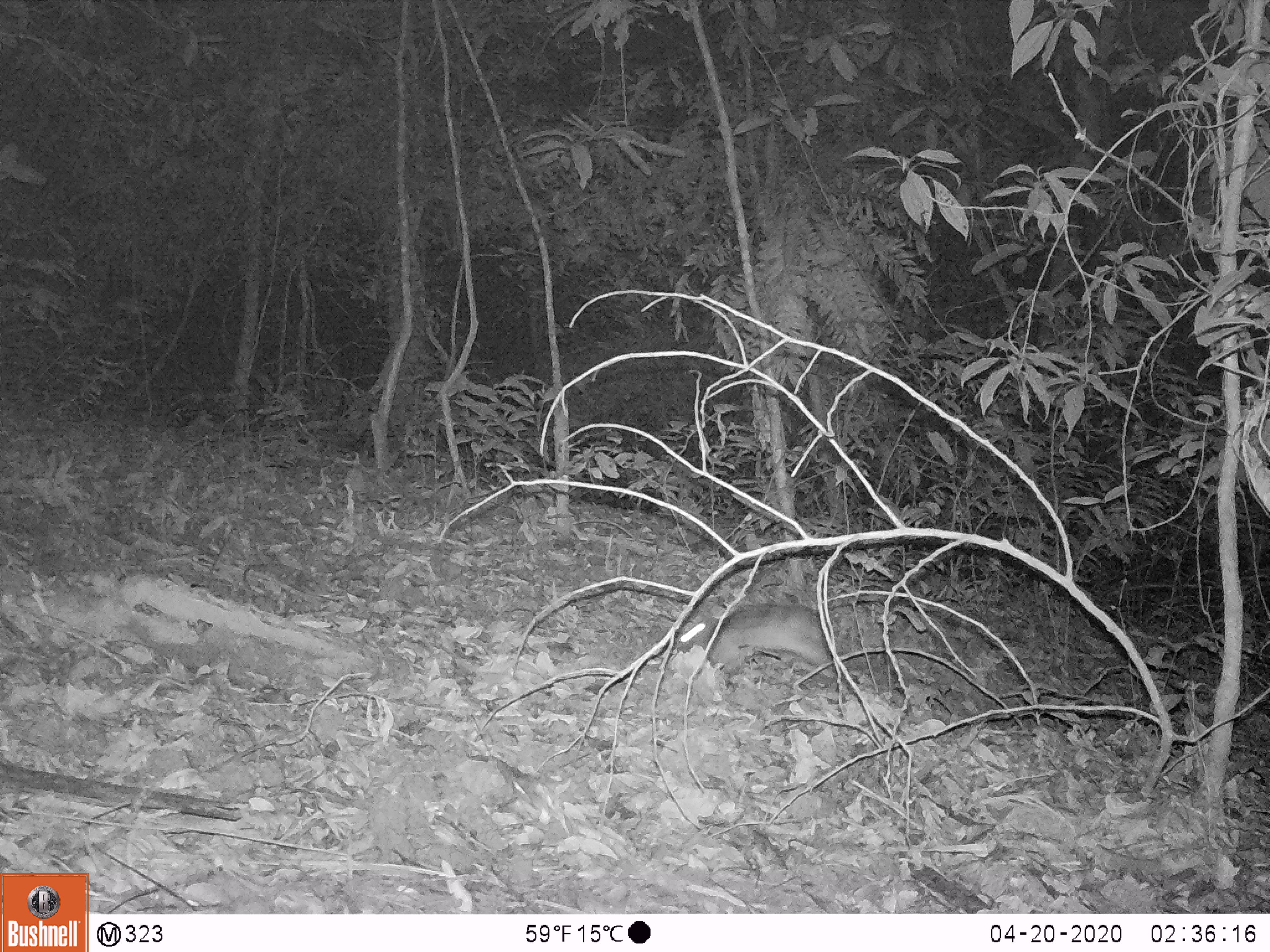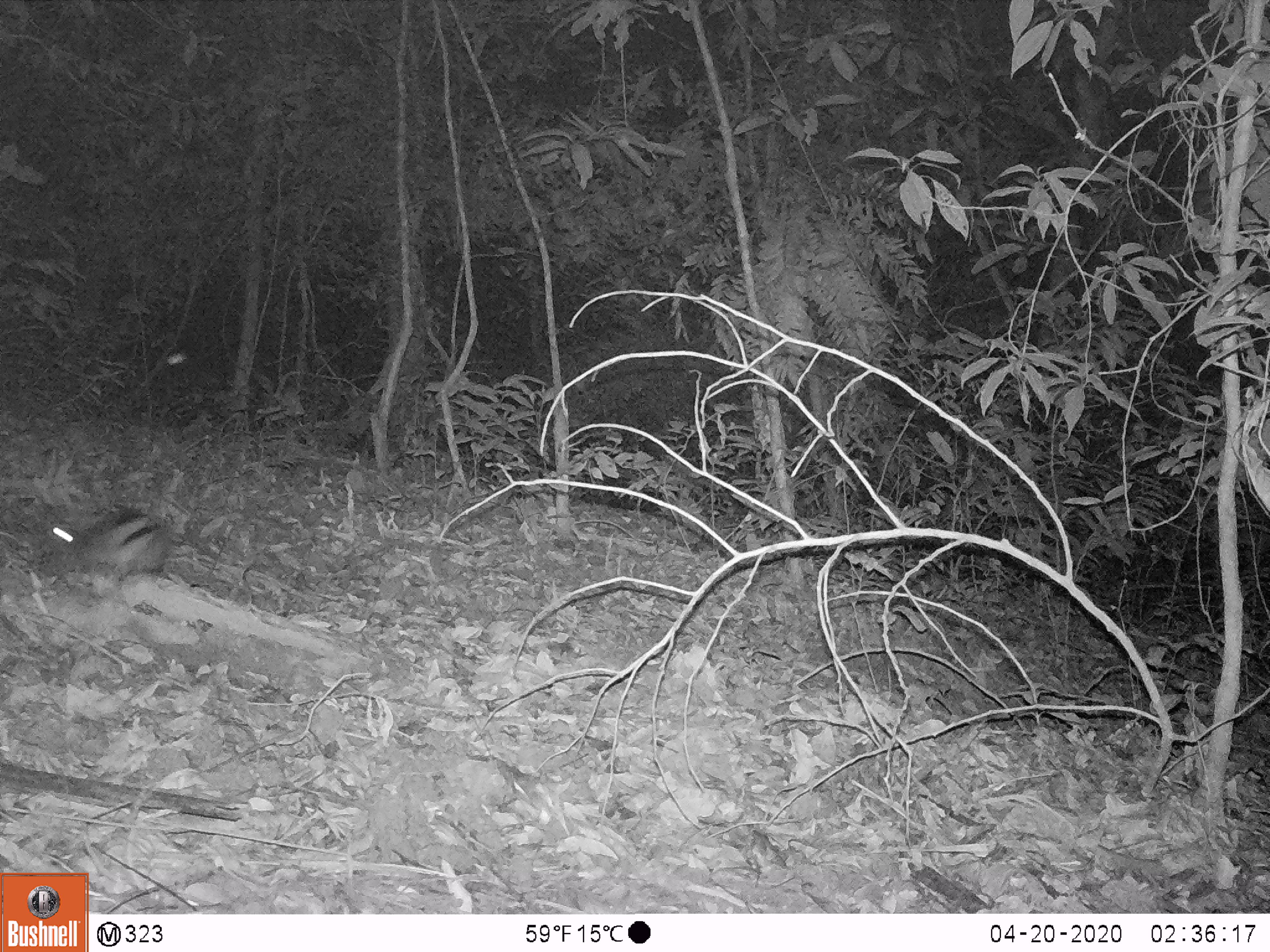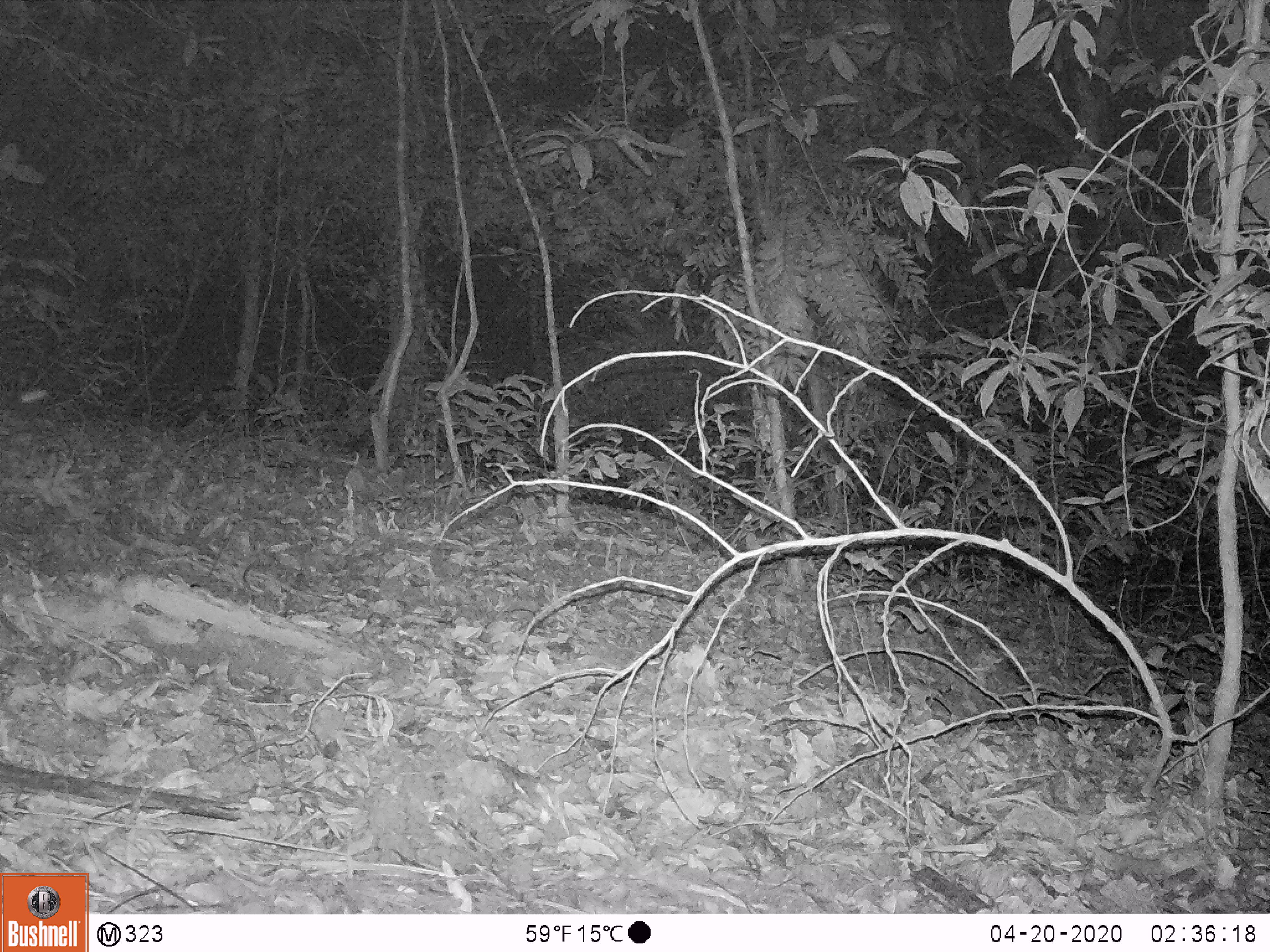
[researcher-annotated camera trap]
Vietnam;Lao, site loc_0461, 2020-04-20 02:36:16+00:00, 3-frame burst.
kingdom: Animalia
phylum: Chordata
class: Mammalia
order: Lagomorpha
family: Leporidae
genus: Nesolagus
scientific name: Nesolagus timminsi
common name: annamite striped rabbit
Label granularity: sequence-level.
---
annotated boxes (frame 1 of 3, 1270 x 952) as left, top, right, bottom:
annamite striped rabbit: 676, 603, 835, 678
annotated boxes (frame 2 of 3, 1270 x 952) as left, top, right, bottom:
annamite striped rabbit: 36, 508, 172, 577